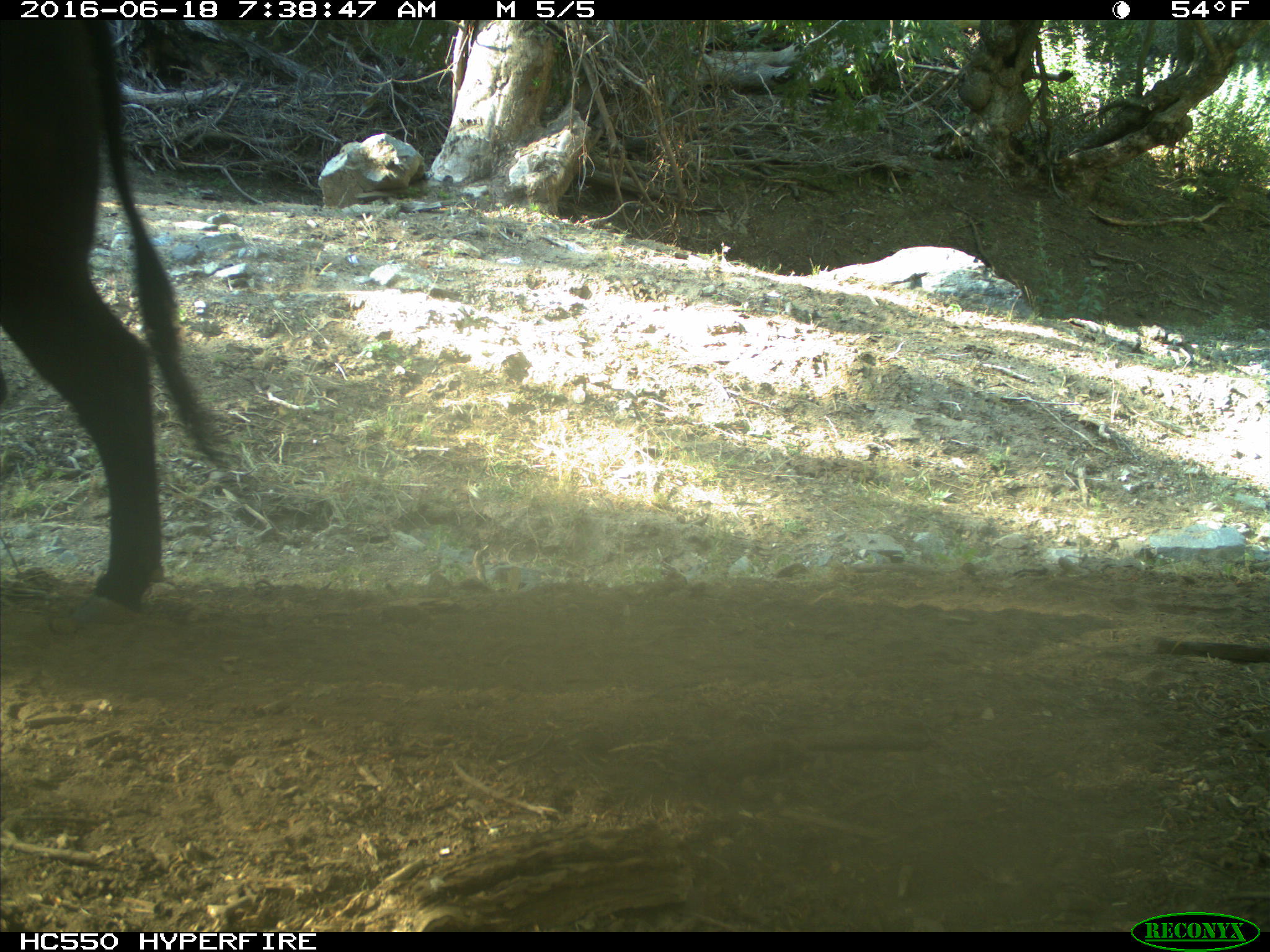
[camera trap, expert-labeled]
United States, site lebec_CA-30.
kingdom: Animalia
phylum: Chordata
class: Mammalia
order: Artiodactyla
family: Bovidae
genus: Bos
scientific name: Bos taurus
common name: domestic cow